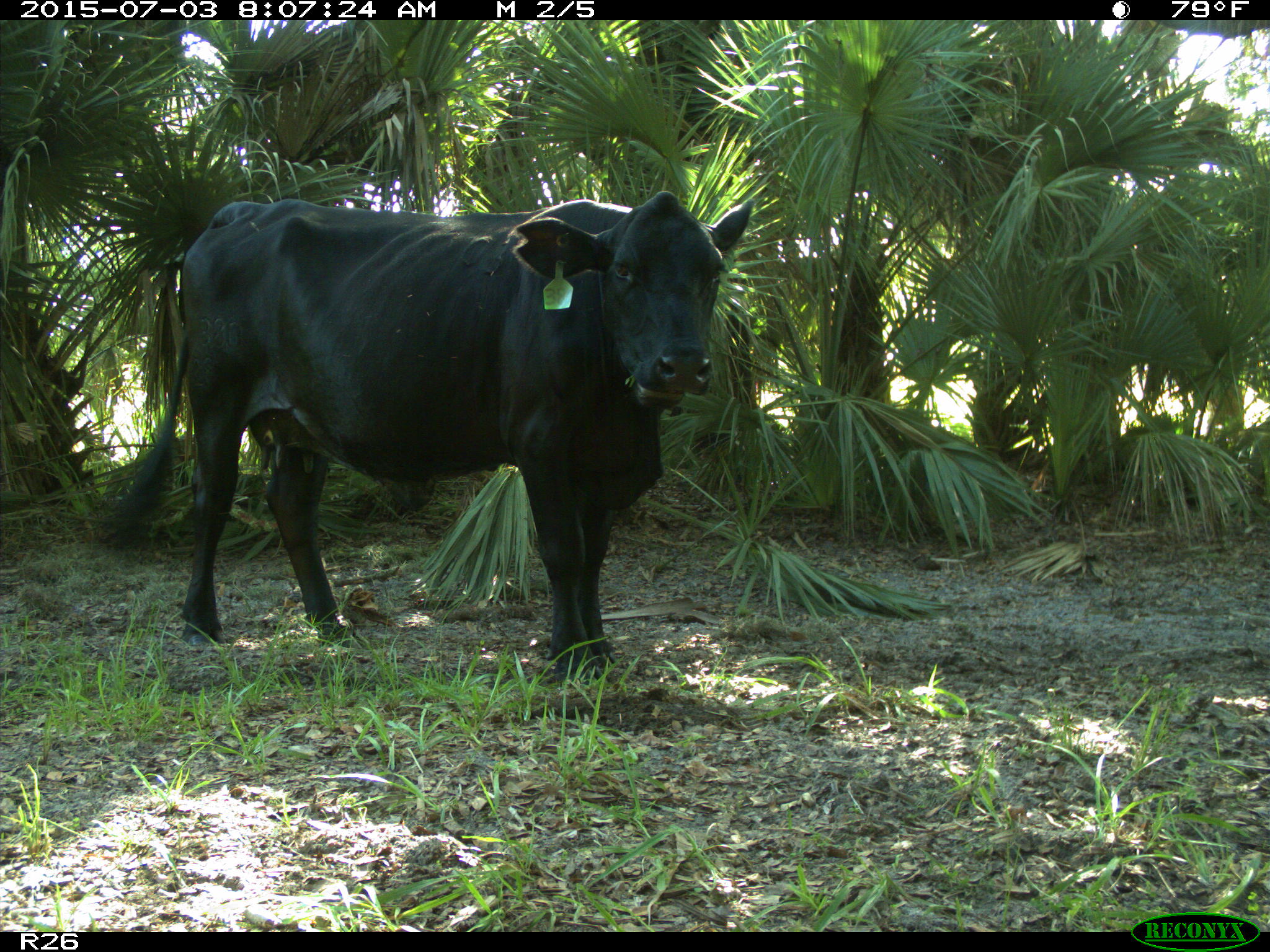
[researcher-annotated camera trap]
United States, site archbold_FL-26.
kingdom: Animalia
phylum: Chordata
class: Mammalia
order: Artiodactyla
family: Bovidae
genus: Bos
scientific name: Bos taurus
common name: domestic cow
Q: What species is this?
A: Bos taurus (domestic cow).